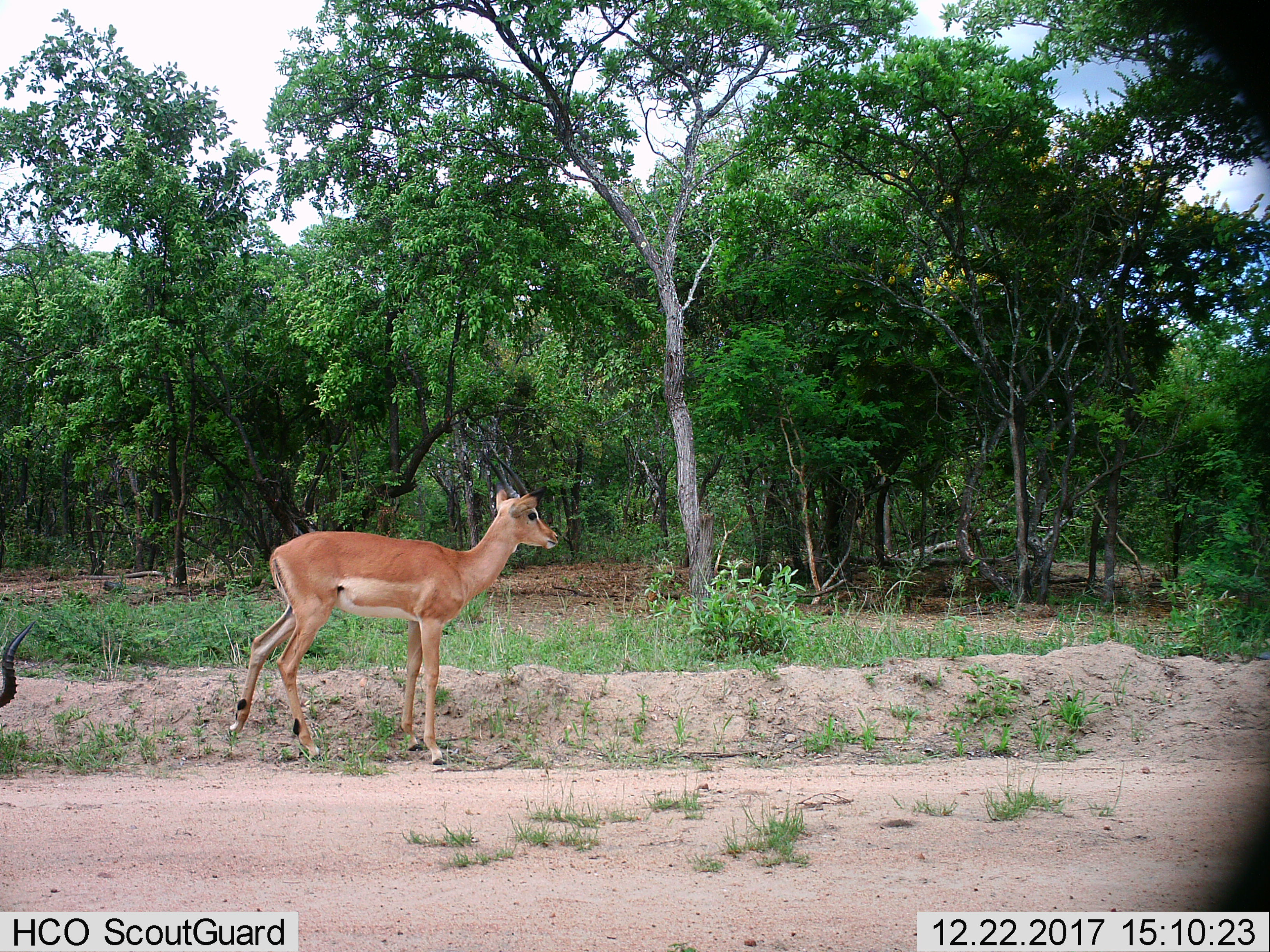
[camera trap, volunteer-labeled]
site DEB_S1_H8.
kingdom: Animalia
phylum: Chordata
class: Mammalia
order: Artiodactyla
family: Bovidae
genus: Aepyceros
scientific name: Aepyceros melampus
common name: impala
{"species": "impala (Aepyceros melampus)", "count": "2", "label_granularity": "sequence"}